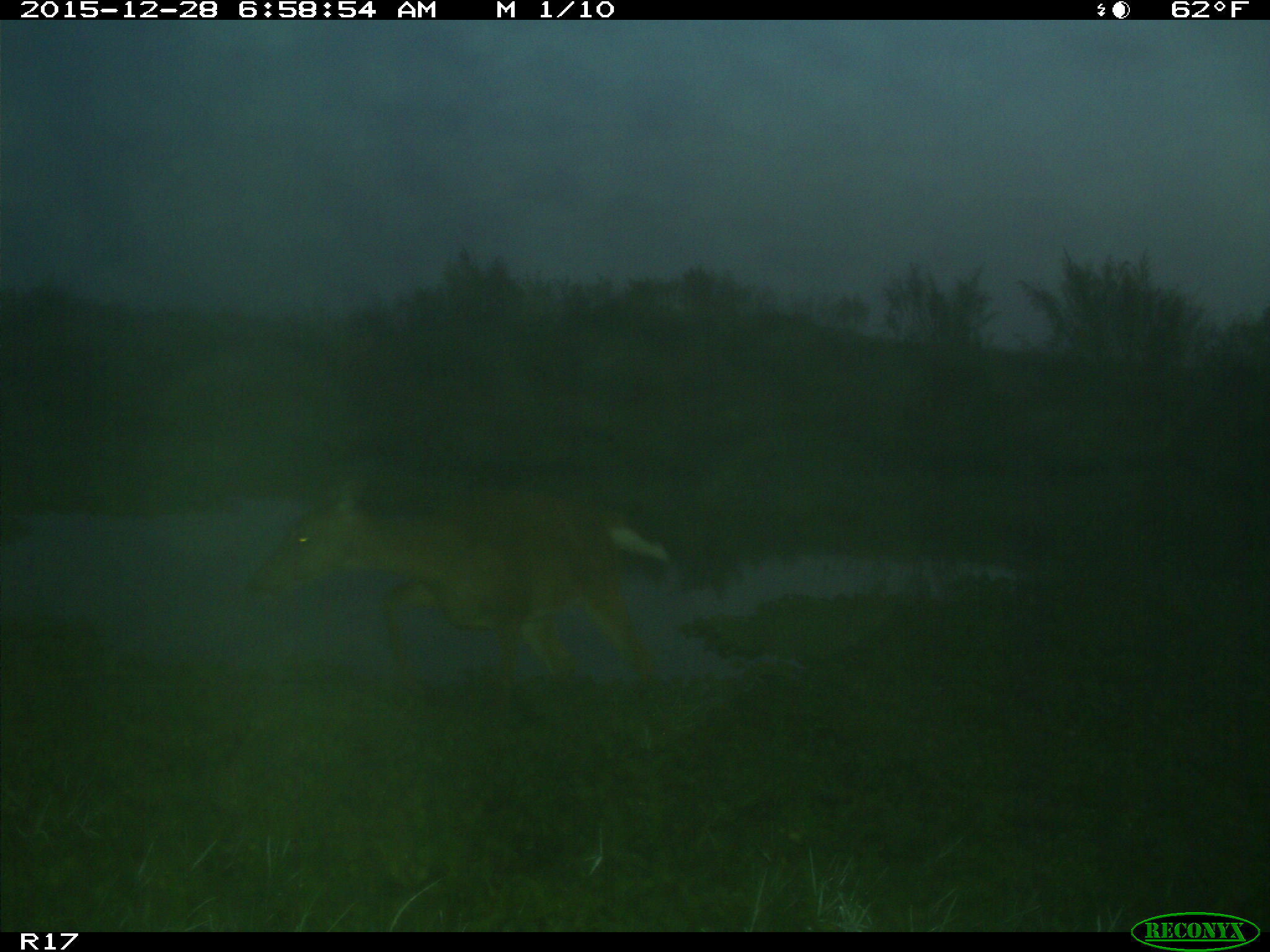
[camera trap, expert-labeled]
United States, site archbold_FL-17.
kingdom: Animalia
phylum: Chordata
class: Mammalia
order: Artiodactyla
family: Cervidae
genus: Odocoileus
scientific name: Odocoileus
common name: deer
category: unidentified deer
Unidentified deer (deer) (Odocoileus).